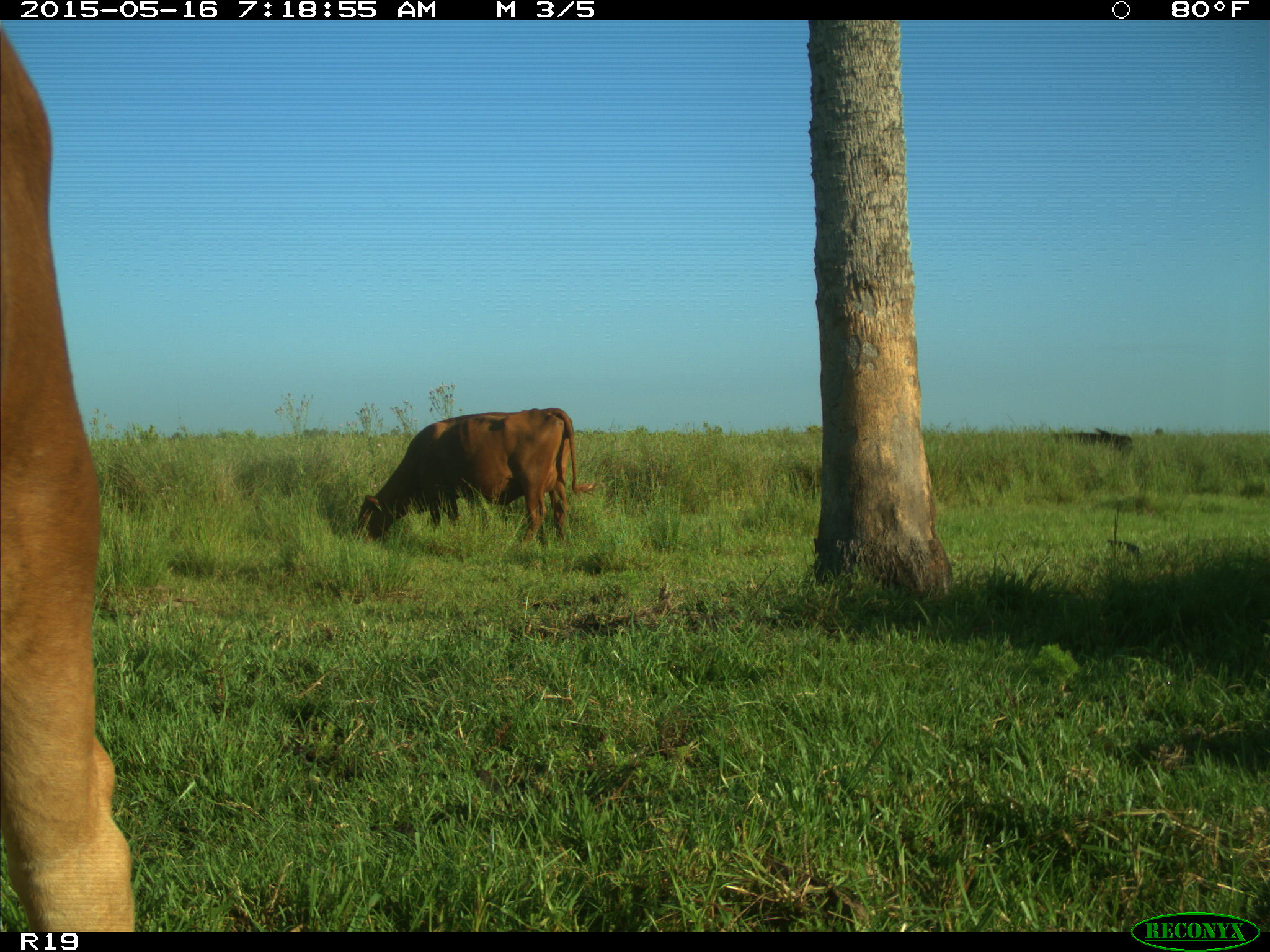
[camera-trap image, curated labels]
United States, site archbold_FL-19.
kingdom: Animalia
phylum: Chordata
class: Mammalia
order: Artiodactyla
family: Bovidae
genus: Bos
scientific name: Bos taurus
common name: domestic cow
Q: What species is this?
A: Bos taurus (domestic cow).